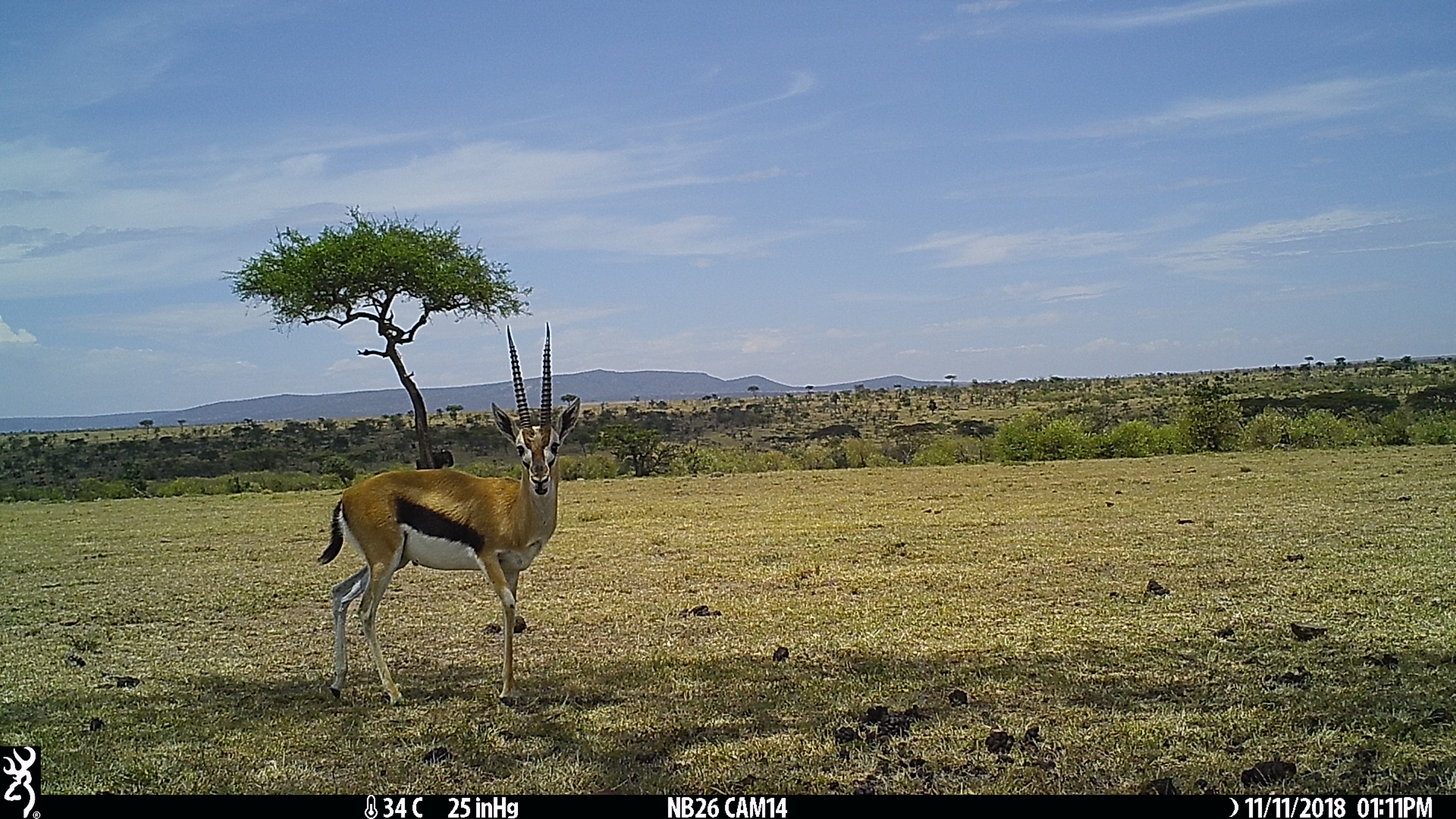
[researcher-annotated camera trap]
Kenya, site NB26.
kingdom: Animalia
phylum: Chordata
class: Mammalia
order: Artiodactyla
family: Bovidae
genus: Connochaetes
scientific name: Connochaetes taurinus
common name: blue wildebeest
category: wildebeest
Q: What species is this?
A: Wildebeest (blue wildebeest) (Connochaetes taurinus).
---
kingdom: Animalia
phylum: Chordata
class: Mammalia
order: Artiodactyla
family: Bovidae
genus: Eudorcas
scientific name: Eudorcas thomsonii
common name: thomon's gazelle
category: gazelle thomsons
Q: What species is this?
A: Gazelle thomsons (thomon's gazelle) (Eudorcas thomsonii).